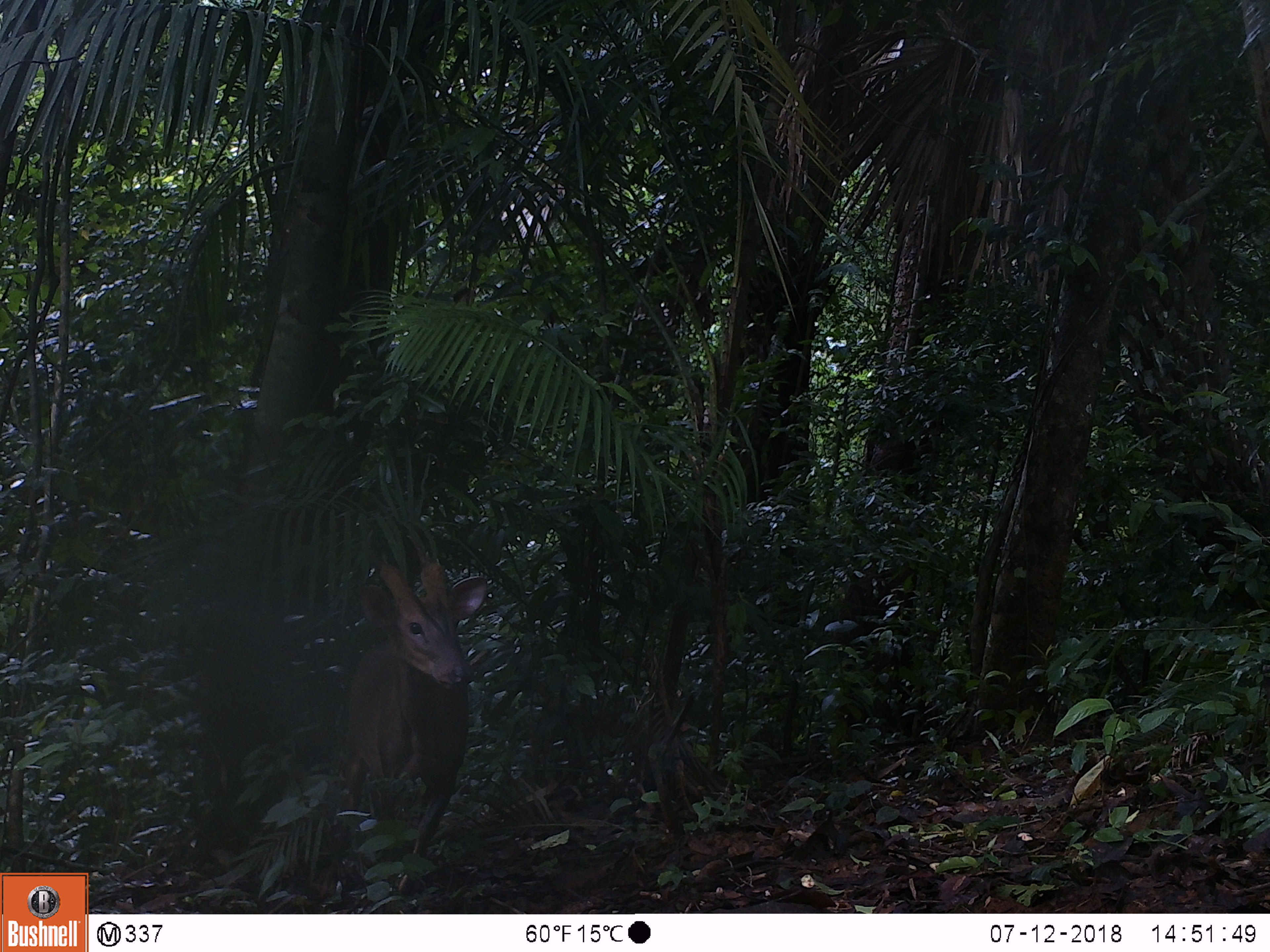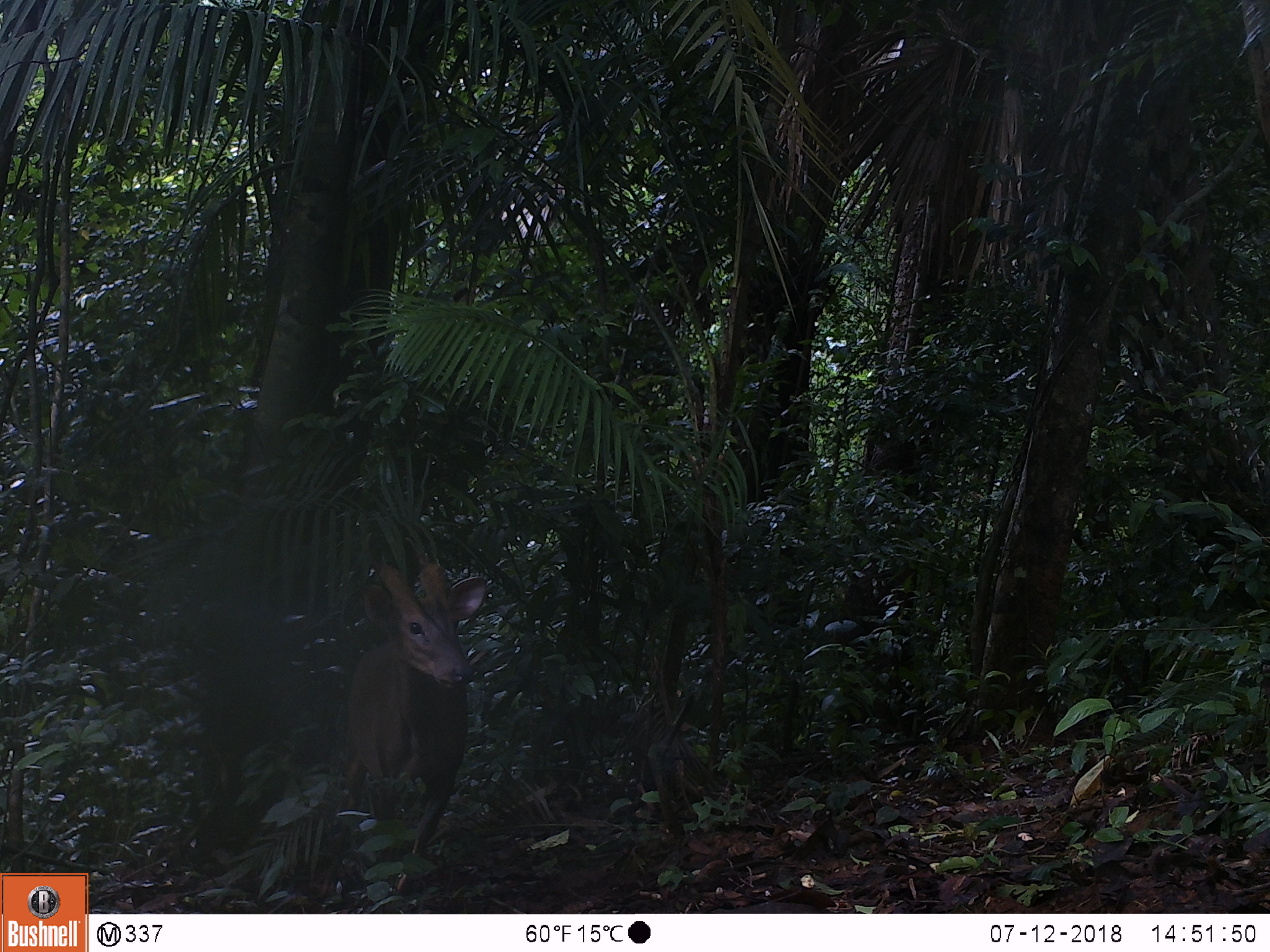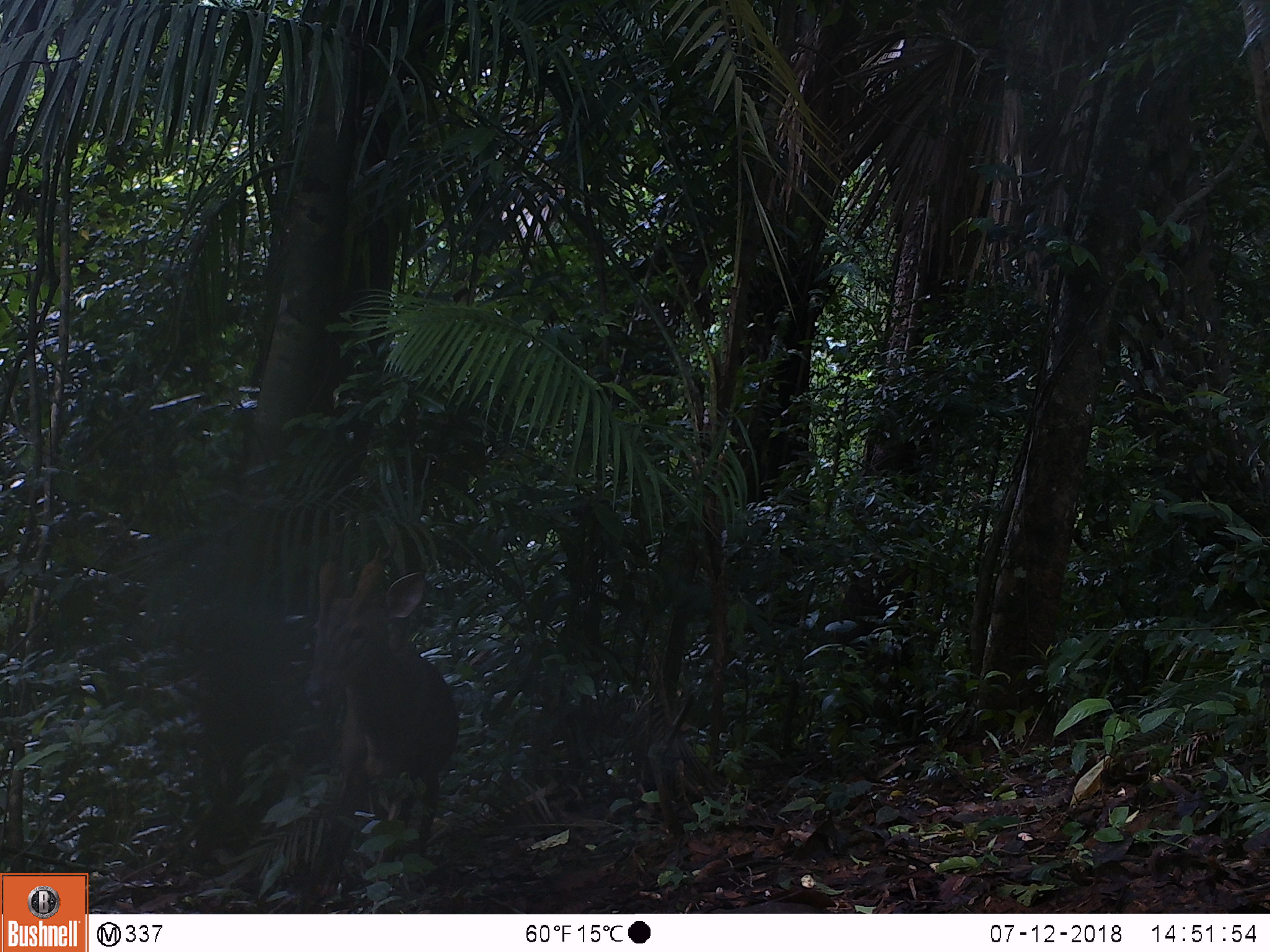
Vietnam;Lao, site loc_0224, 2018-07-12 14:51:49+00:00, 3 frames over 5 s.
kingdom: Animalia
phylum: Chordata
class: Mammalia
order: Artiodactyla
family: Cervidae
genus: Muntiacus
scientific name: Muntiacus vuquangensis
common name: large-antlered muntjac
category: large antlered muntjac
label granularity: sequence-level